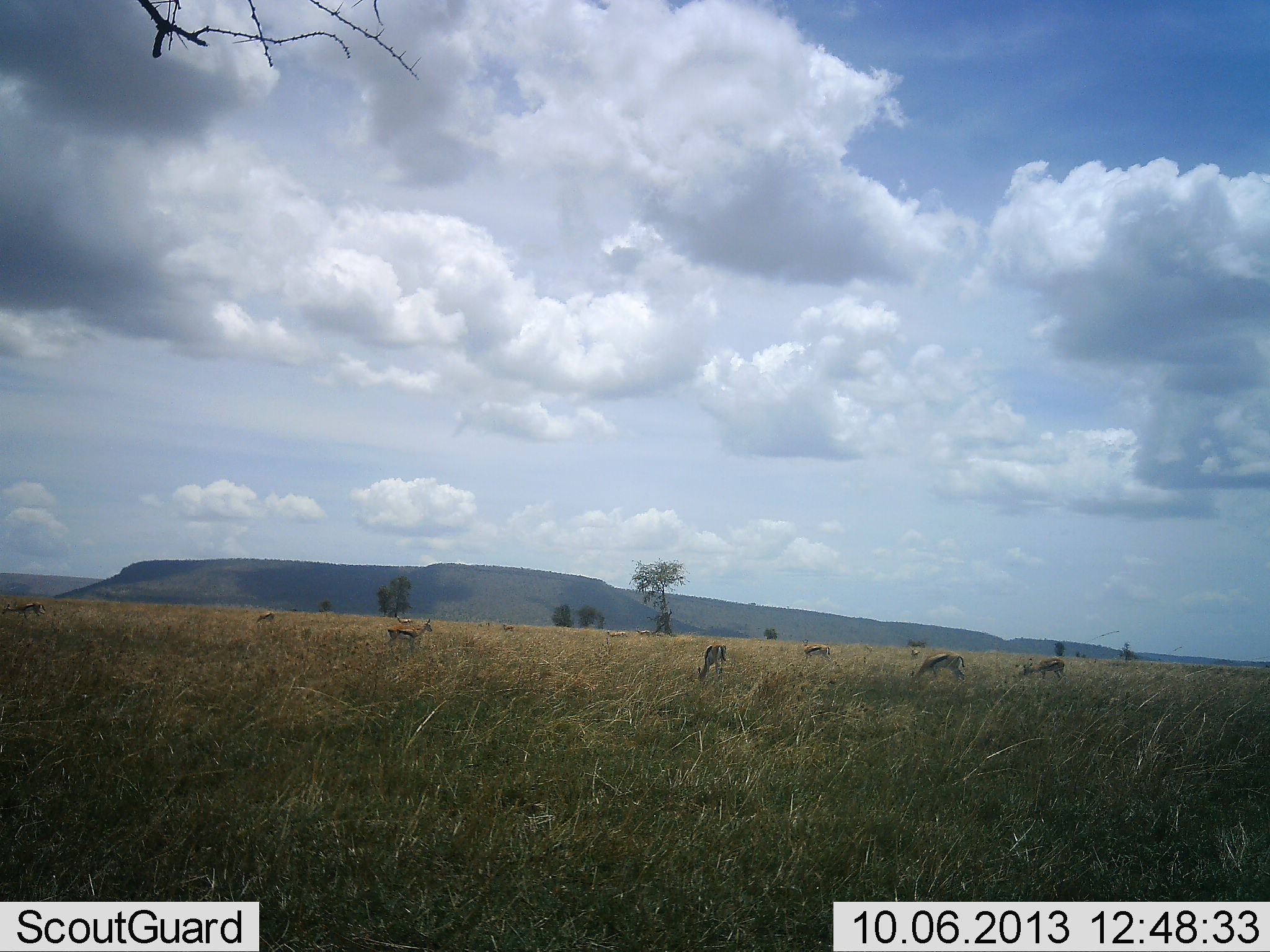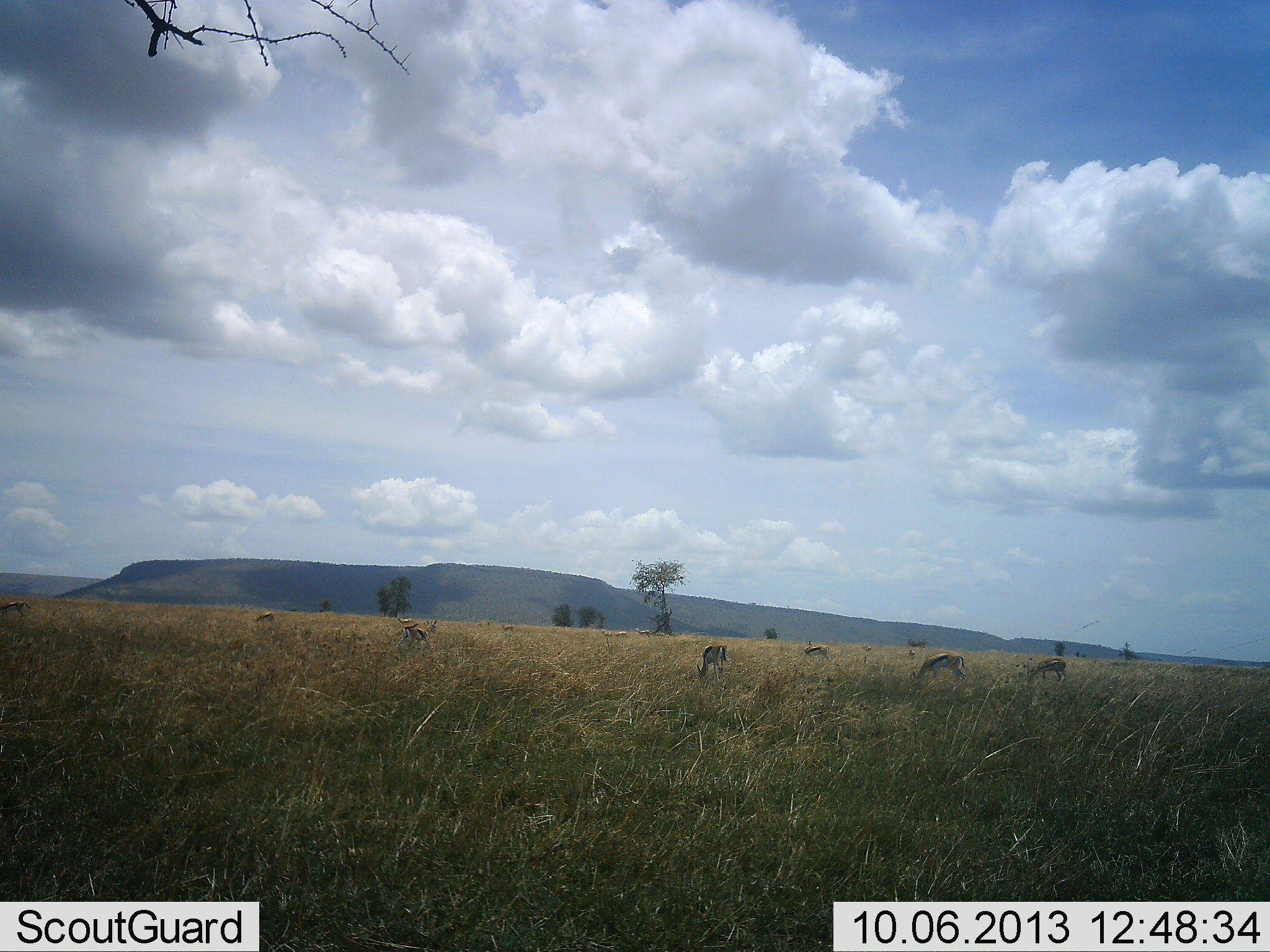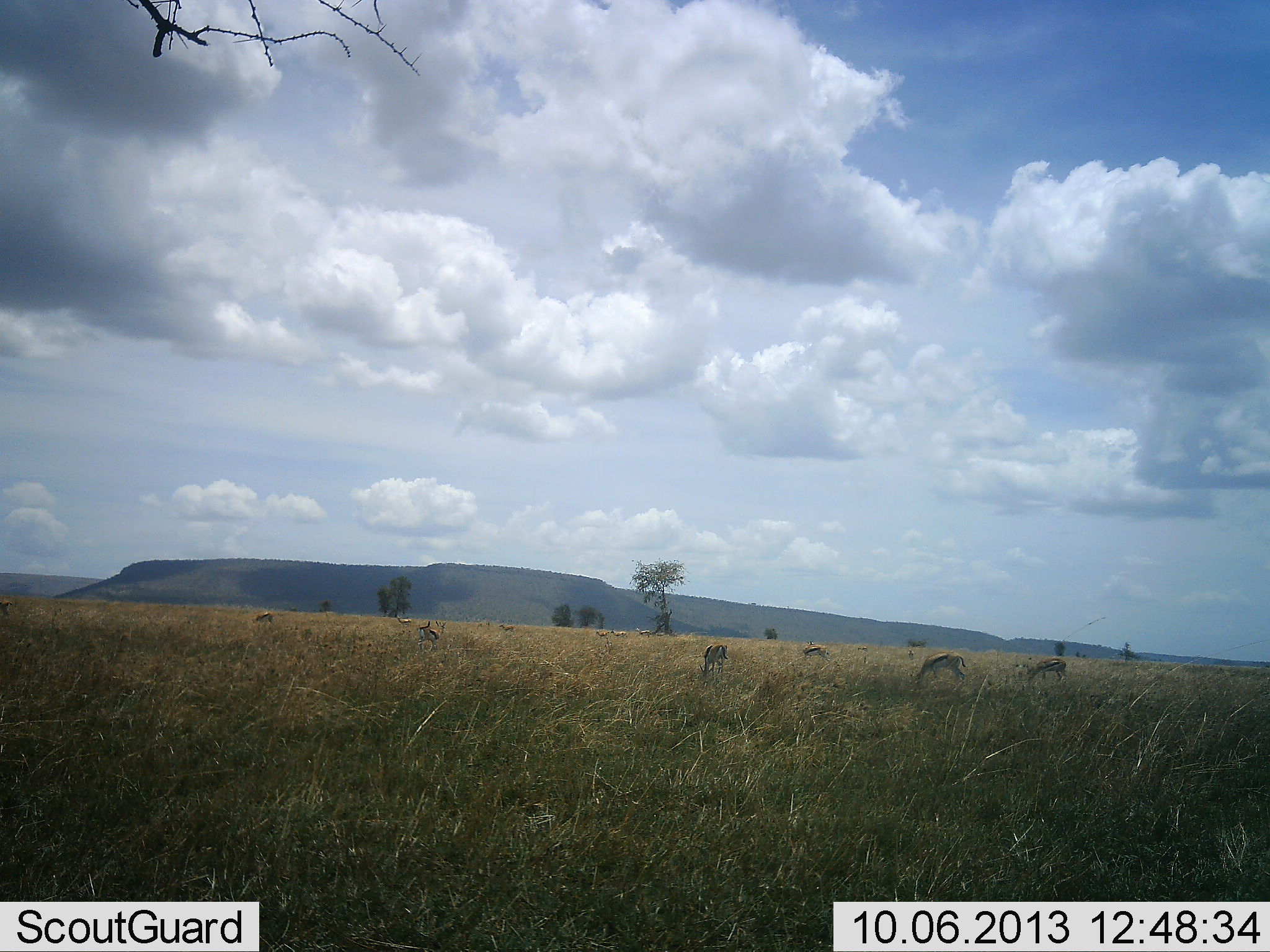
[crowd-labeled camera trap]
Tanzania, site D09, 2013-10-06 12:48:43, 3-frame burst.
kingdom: Animalia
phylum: Chordata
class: Mammalia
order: Artiodactyla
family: Bovidae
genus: Eudorcas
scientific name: Eudorcas thomsonii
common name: thomson's gazelle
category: gazellethomsons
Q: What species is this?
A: Gazellethomsons (thomson's gazelle) (Eudorcas thomsonii).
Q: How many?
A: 11-50.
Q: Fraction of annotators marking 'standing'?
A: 45%.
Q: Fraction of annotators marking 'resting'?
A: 0%.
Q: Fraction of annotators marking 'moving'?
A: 45%.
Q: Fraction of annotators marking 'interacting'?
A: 0%.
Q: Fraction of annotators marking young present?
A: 0%.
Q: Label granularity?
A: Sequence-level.